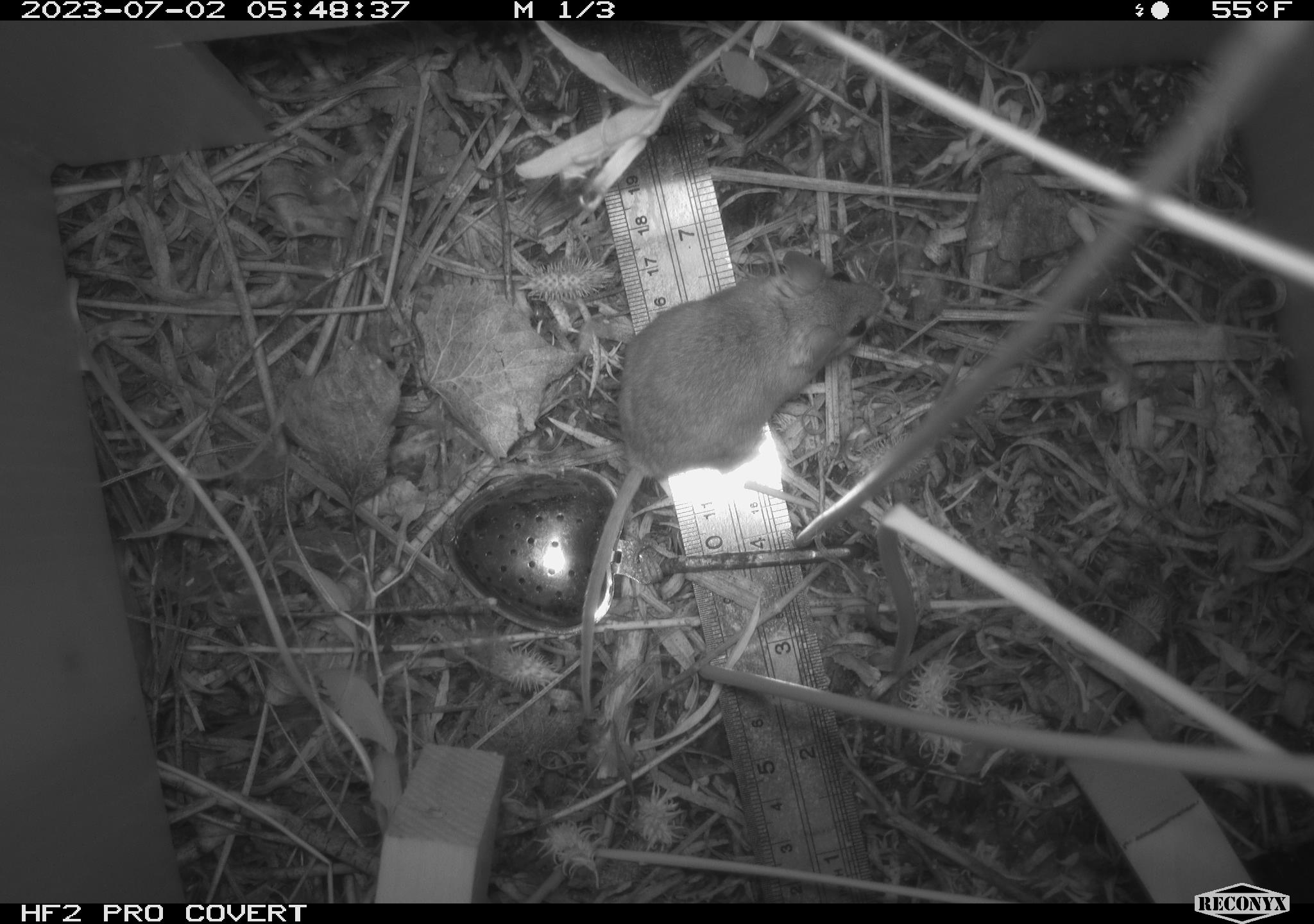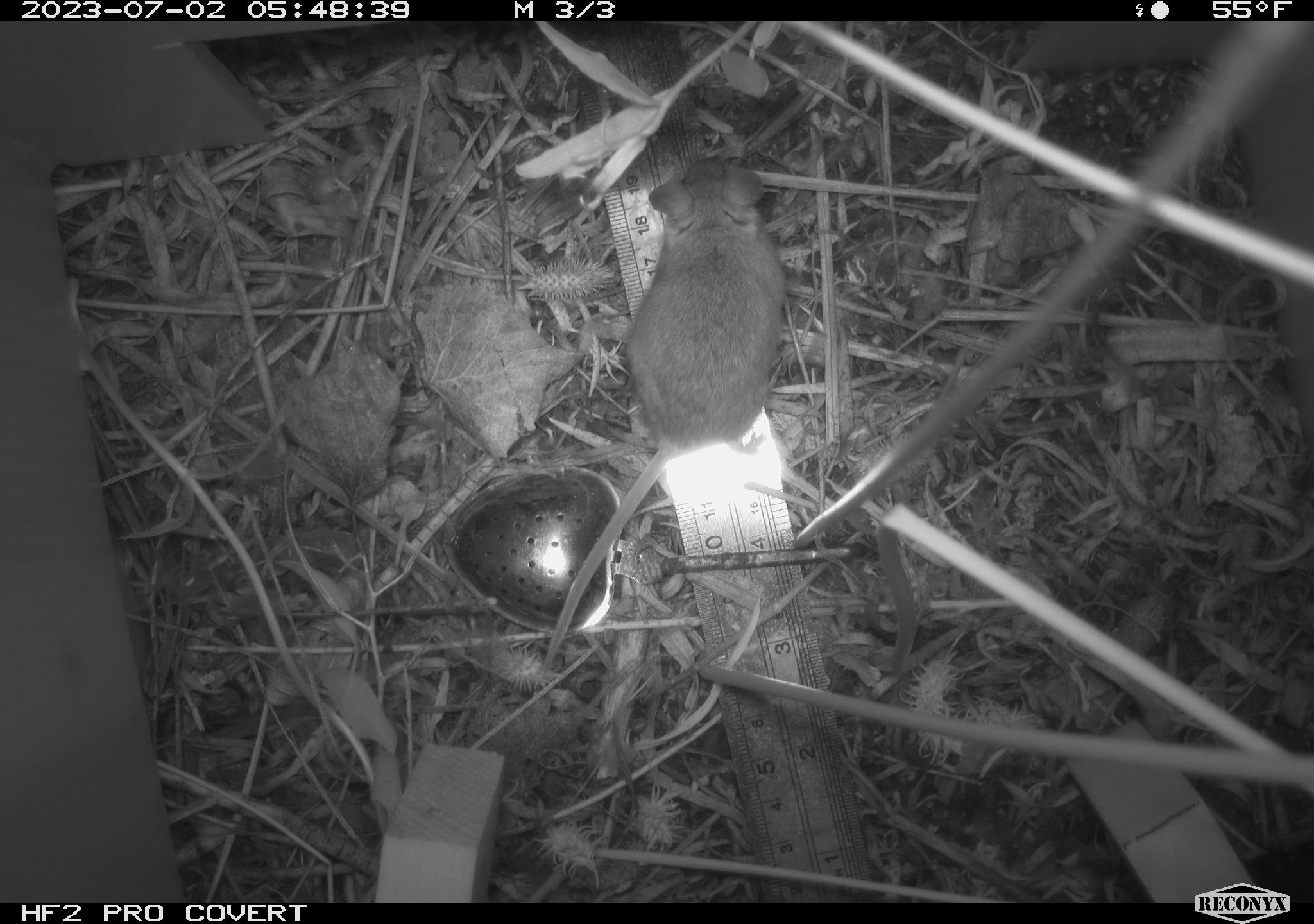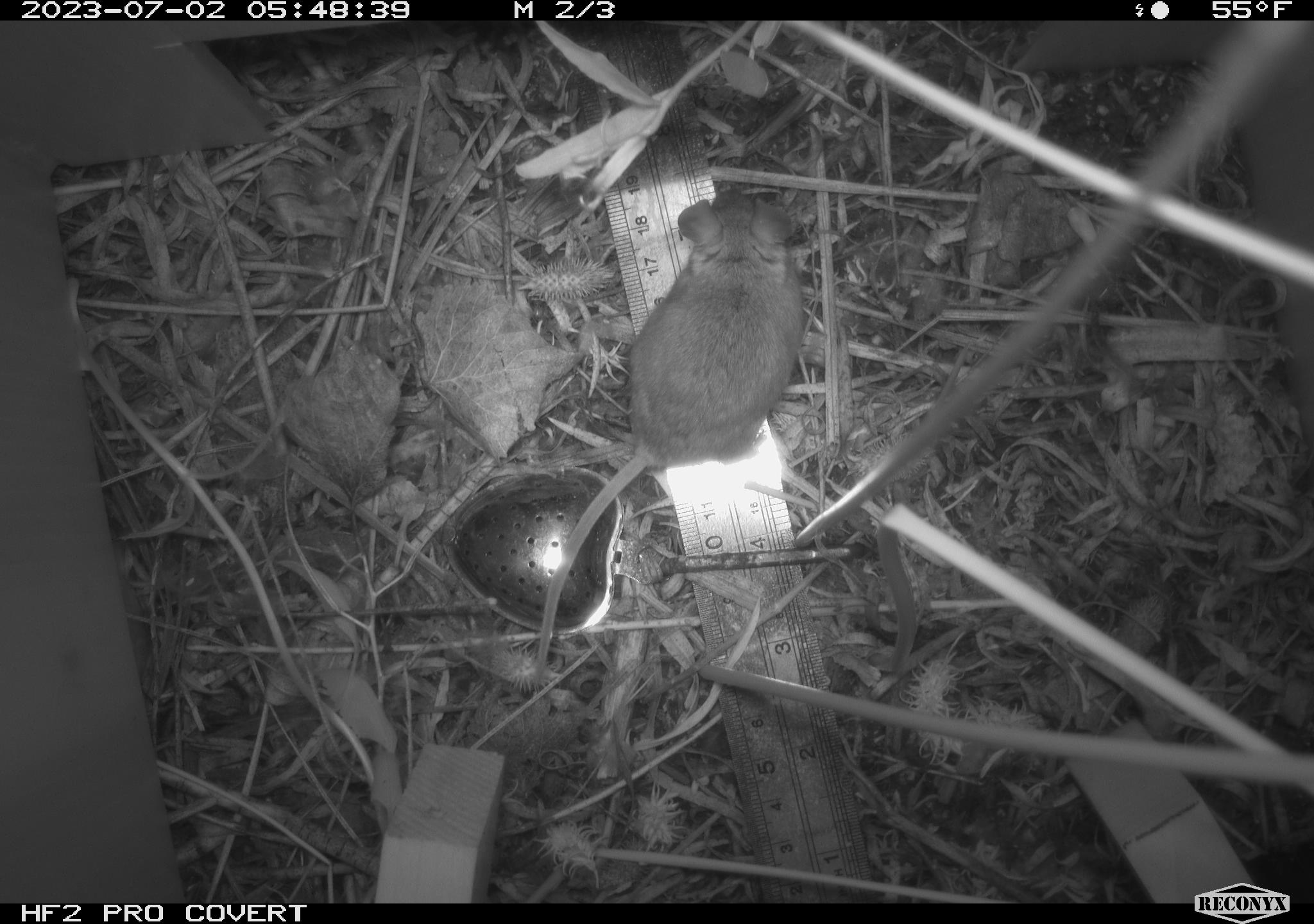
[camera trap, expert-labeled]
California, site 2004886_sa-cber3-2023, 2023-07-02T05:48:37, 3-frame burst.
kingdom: Animalia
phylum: Chordata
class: Mammalia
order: Rodentia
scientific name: Rodentia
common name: mouse species